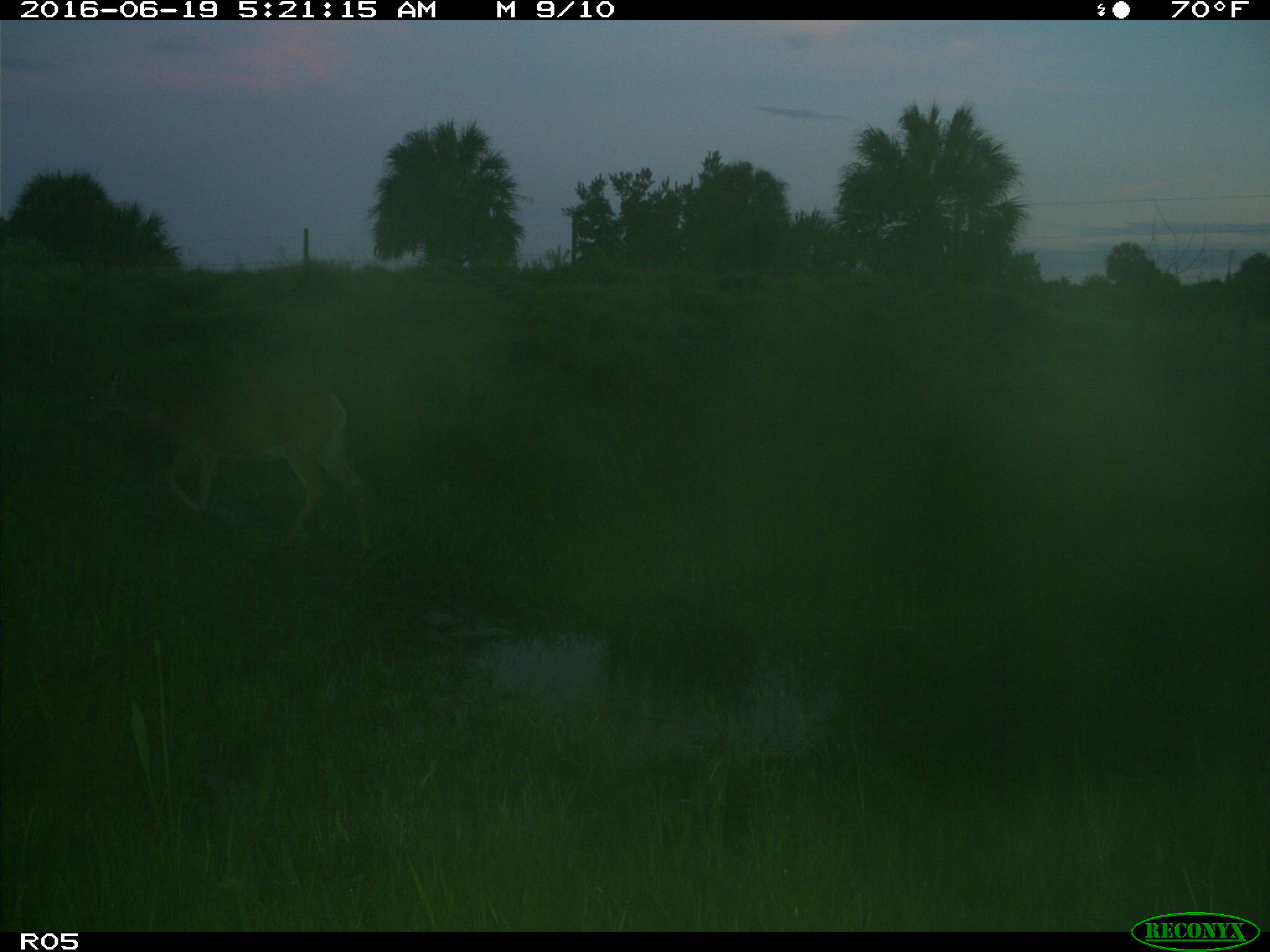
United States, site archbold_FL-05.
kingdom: Animalia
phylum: Chordata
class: Mammalia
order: Artiodactyla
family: Cervidae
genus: Odocoileus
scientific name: Odocoileus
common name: deer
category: unidentified deer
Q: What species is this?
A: Unidentified deer (deer) (Odocoileus).